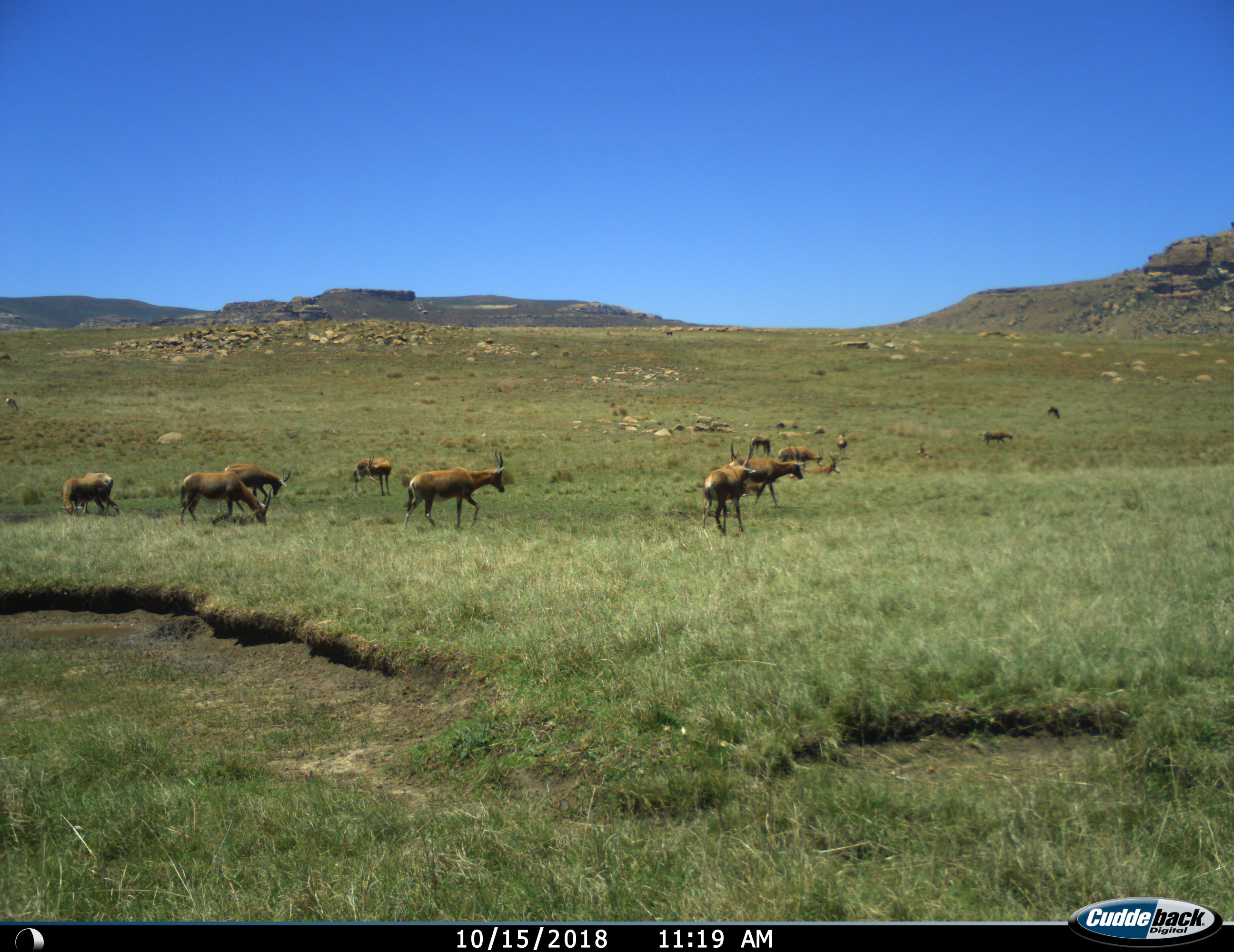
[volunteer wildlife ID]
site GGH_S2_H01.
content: unidentified animal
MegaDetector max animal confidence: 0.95